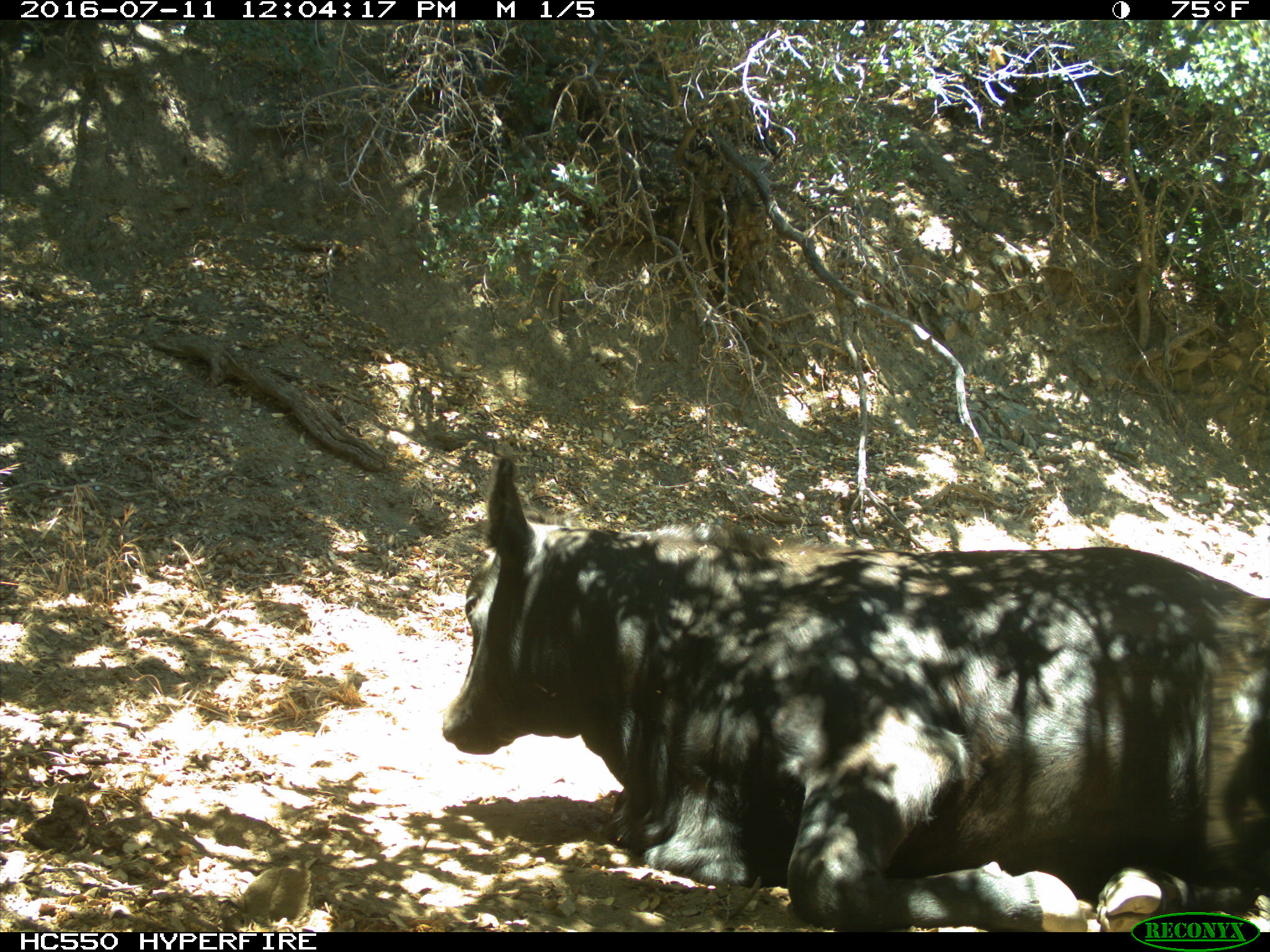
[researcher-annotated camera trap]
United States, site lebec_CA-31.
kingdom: Animalia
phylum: Chordata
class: Mammalia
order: Artiodactyla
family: Bovidae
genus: Bos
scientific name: Bos taurus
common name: domestic cow